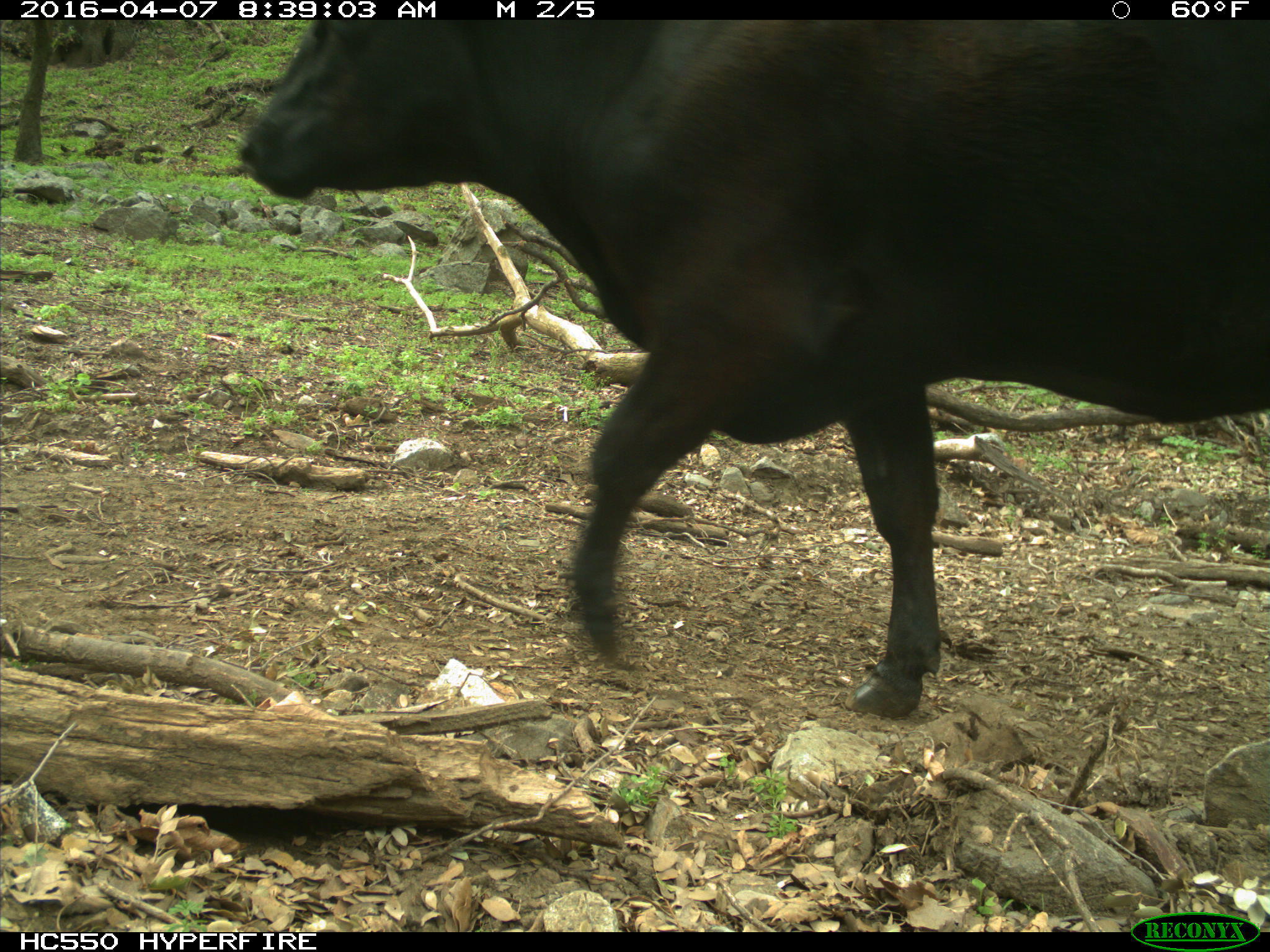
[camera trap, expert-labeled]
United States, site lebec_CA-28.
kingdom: Animalia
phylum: Chordata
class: Mammalia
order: Artiodactyla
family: Bovidae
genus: Bos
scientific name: Bos taurus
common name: domestic cow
Bos taurus (domestic cow).